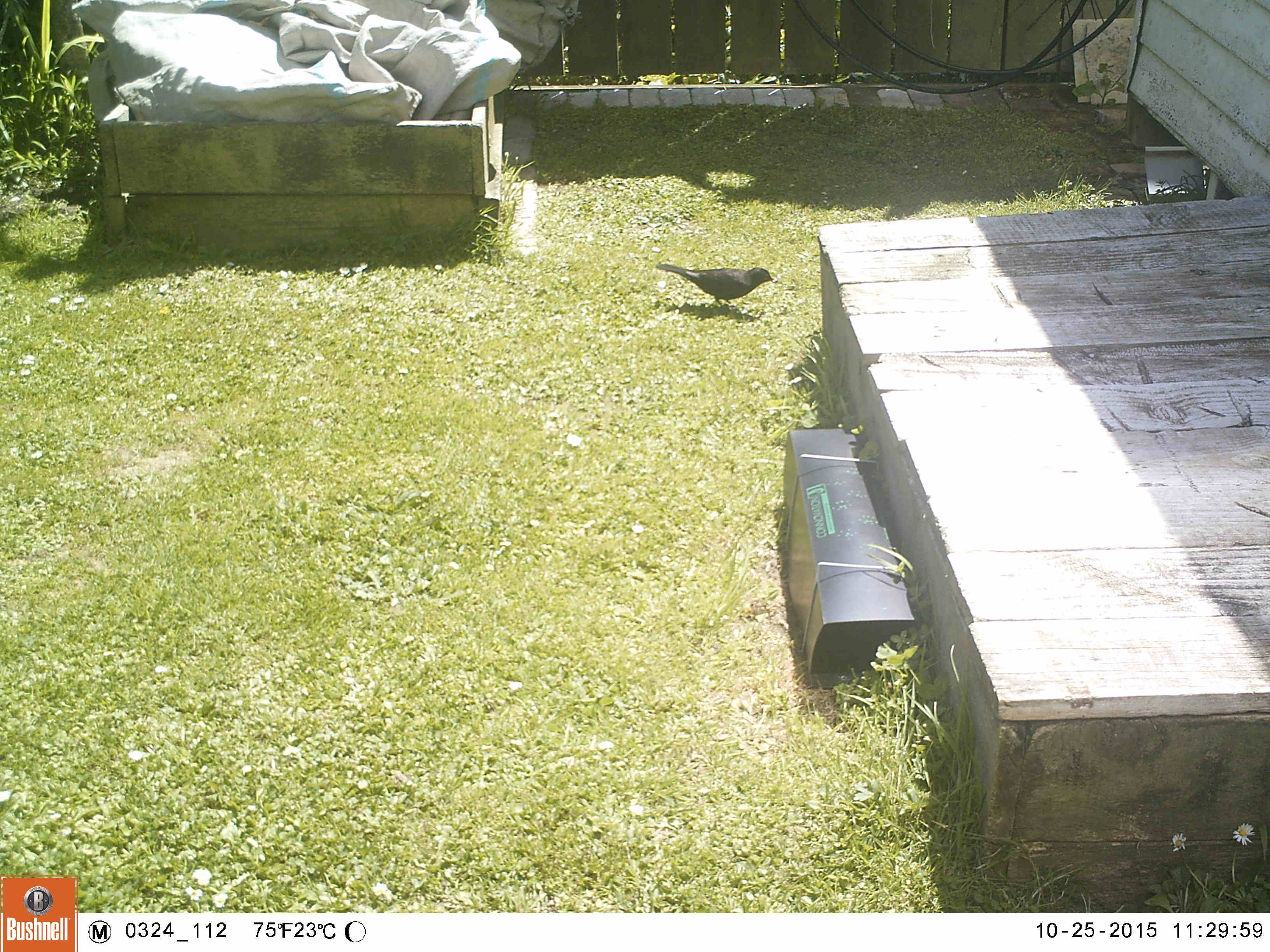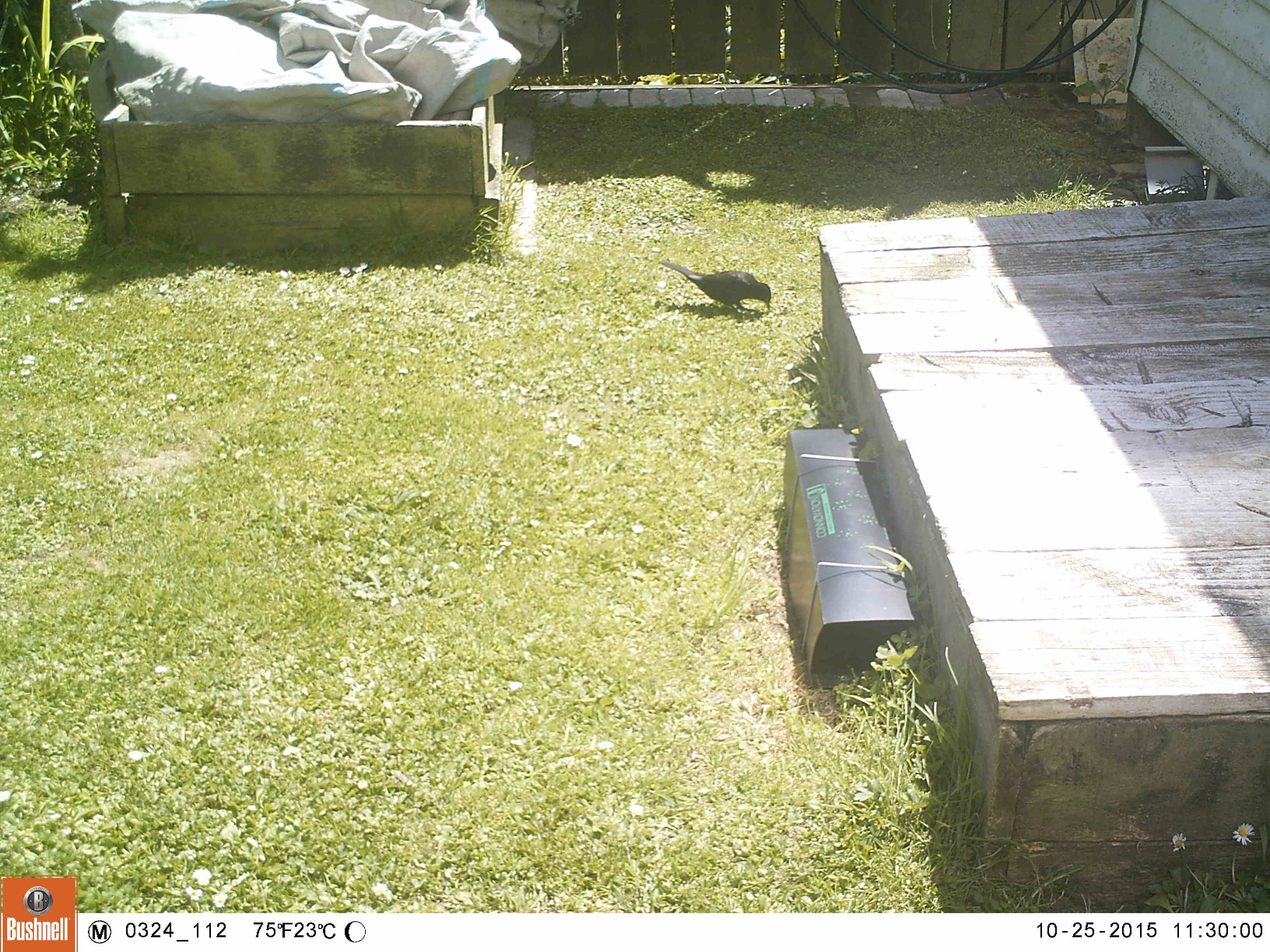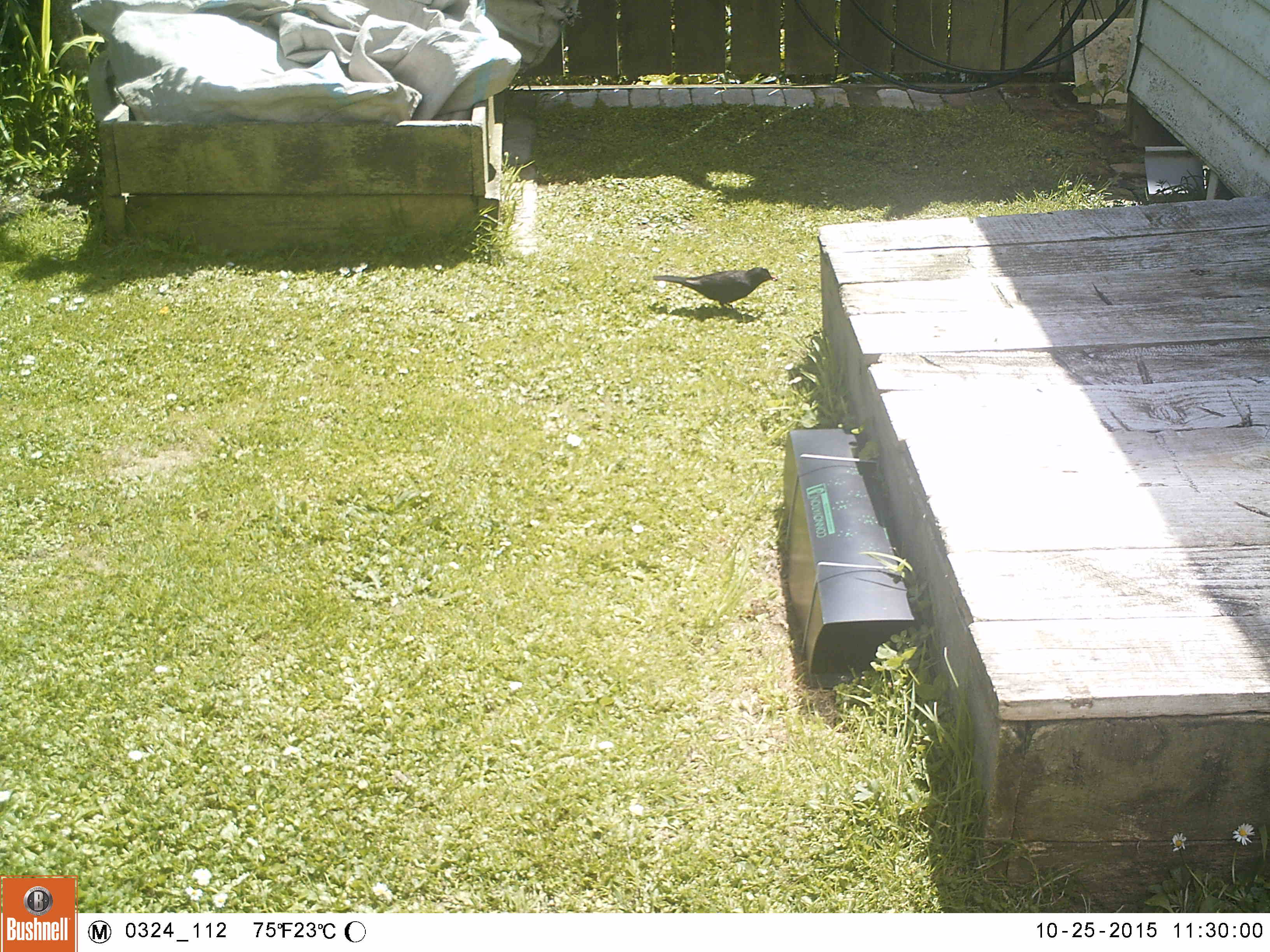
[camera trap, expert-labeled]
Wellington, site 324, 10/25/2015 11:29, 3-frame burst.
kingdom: Animalia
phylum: Chordata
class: Aves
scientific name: Aves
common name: bird